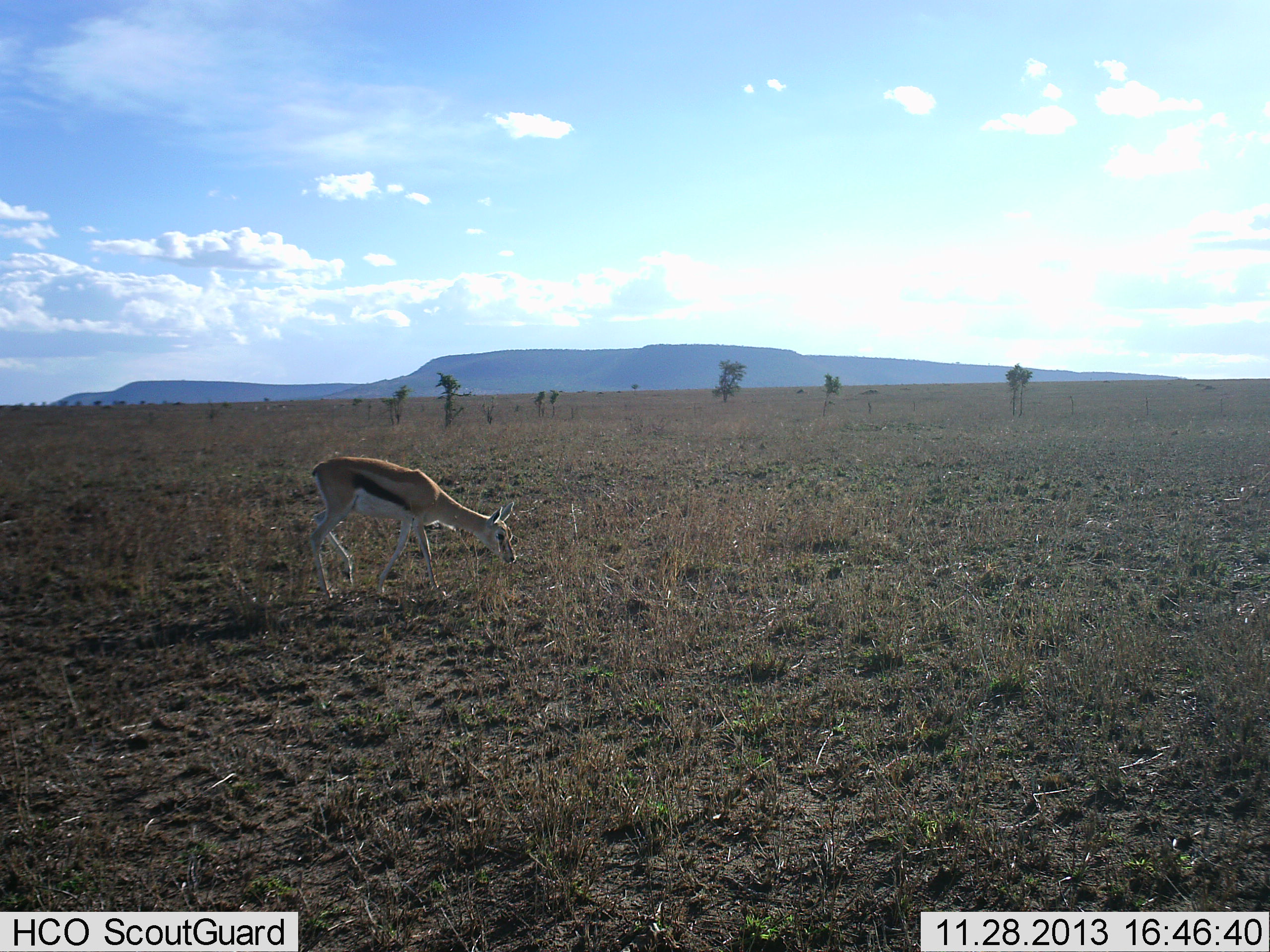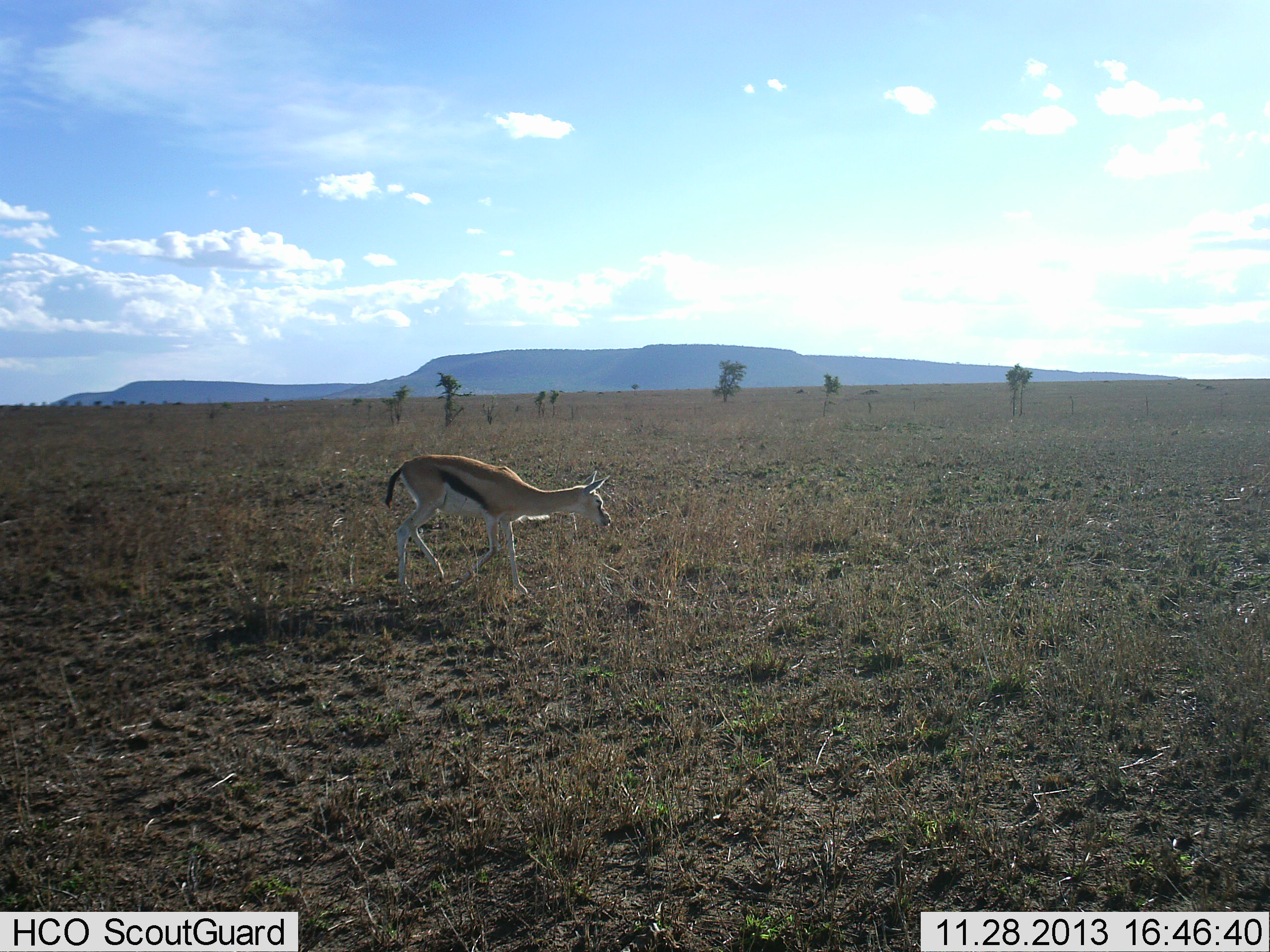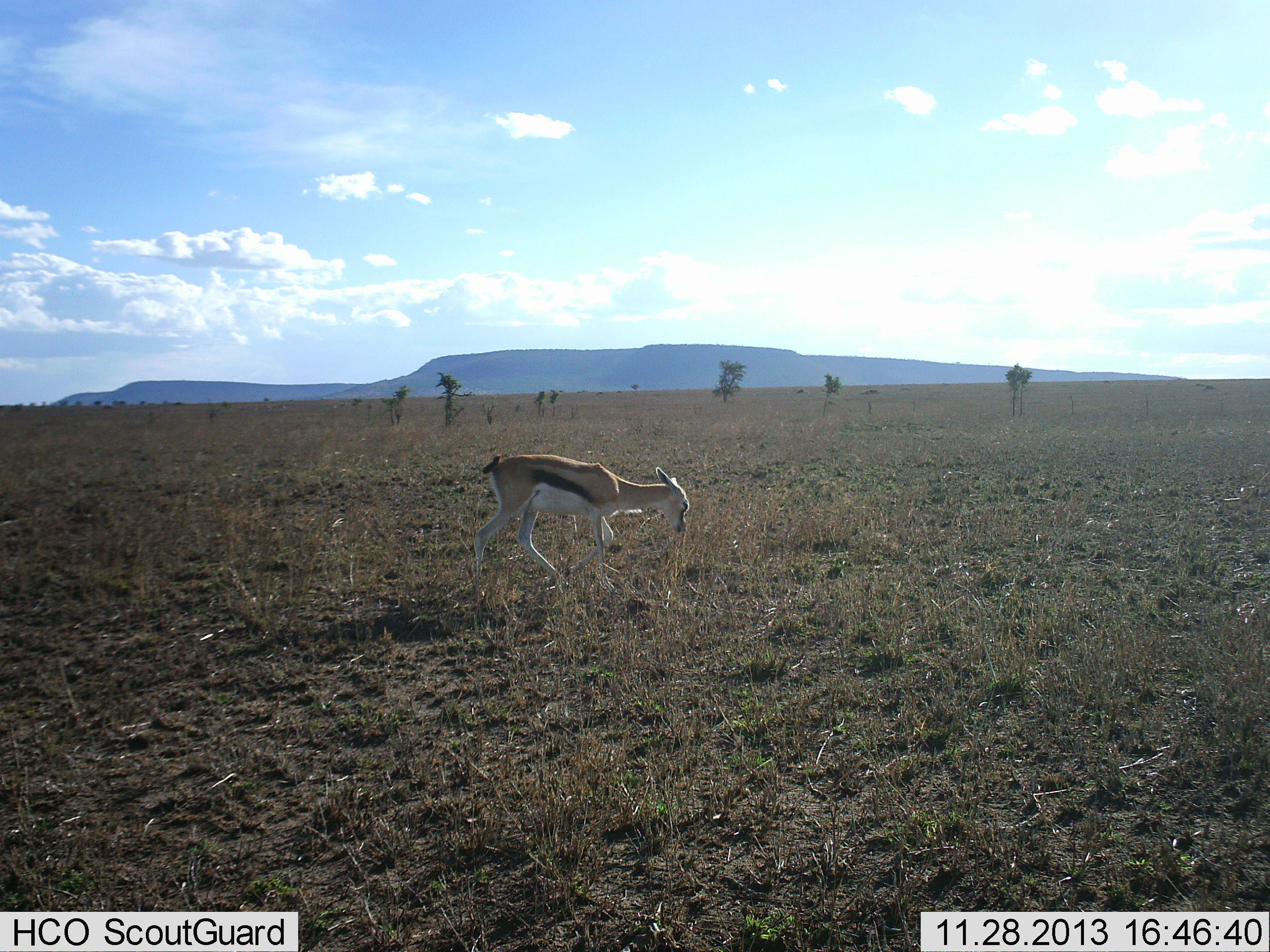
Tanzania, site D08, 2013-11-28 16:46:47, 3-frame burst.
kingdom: Animalia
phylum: Chordata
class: Mammalia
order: Artiodactyla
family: Bovidae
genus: Eudorcas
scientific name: Eudorcas thomsonii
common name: thomson's gazelle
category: gazellethomsons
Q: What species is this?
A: Gazellethomsons (thomson's gazelle) (Eudorcas thomsonii).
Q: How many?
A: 1.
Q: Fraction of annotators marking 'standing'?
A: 0%.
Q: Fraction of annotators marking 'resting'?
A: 0%.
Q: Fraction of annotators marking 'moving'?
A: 100%.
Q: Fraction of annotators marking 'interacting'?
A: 0%.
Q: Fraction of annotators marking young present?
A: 0%.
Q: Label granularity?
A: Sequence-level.